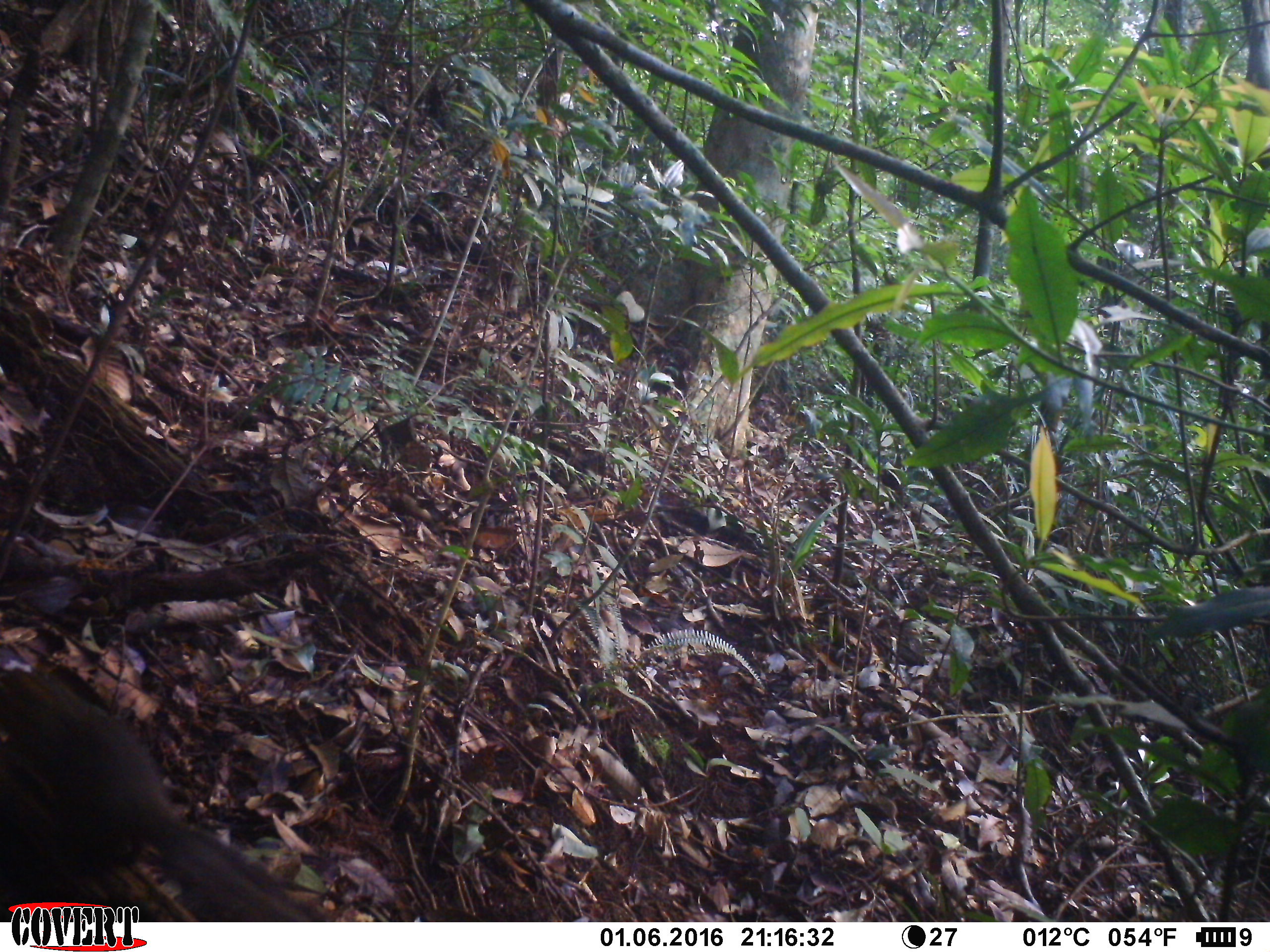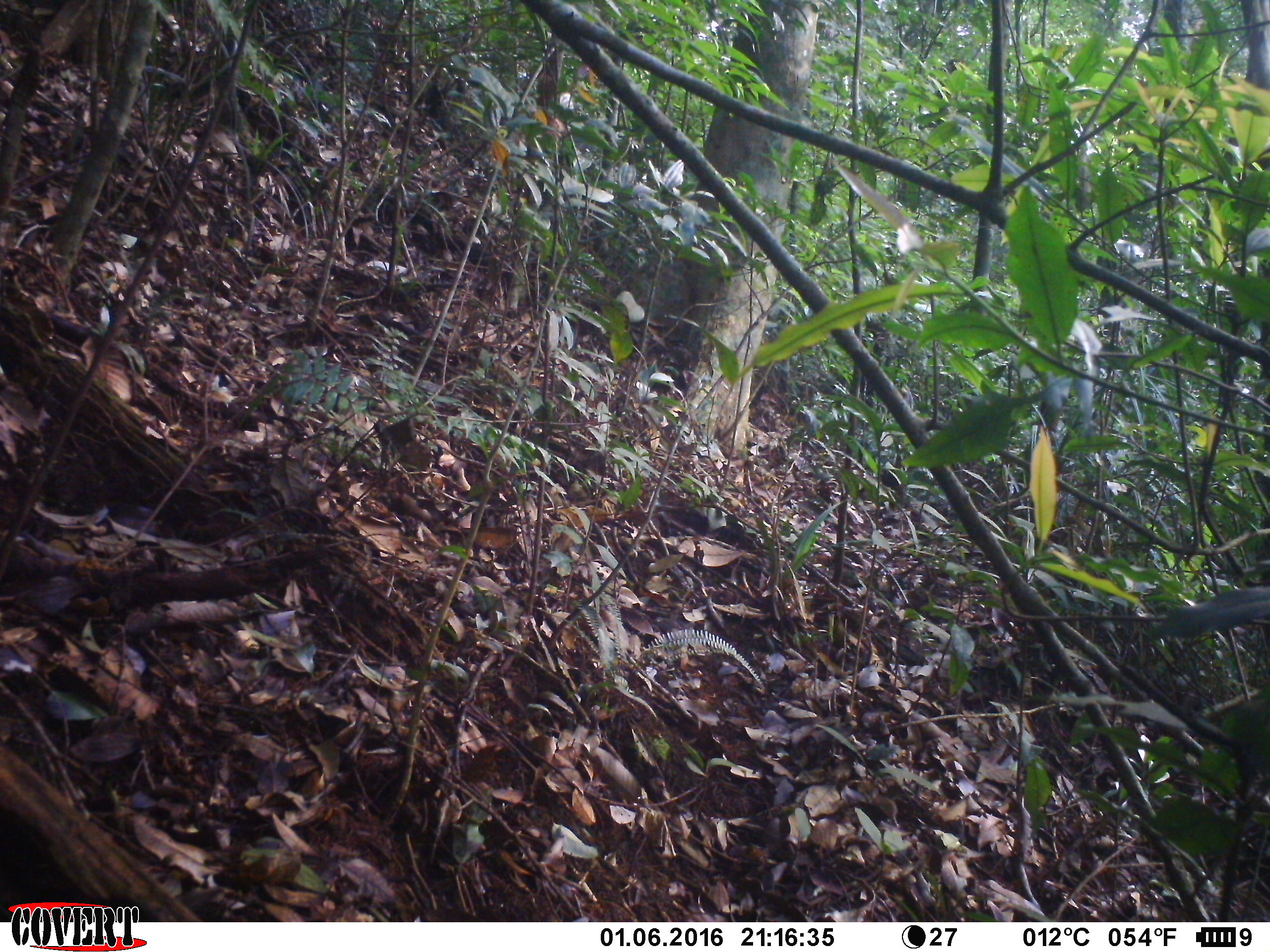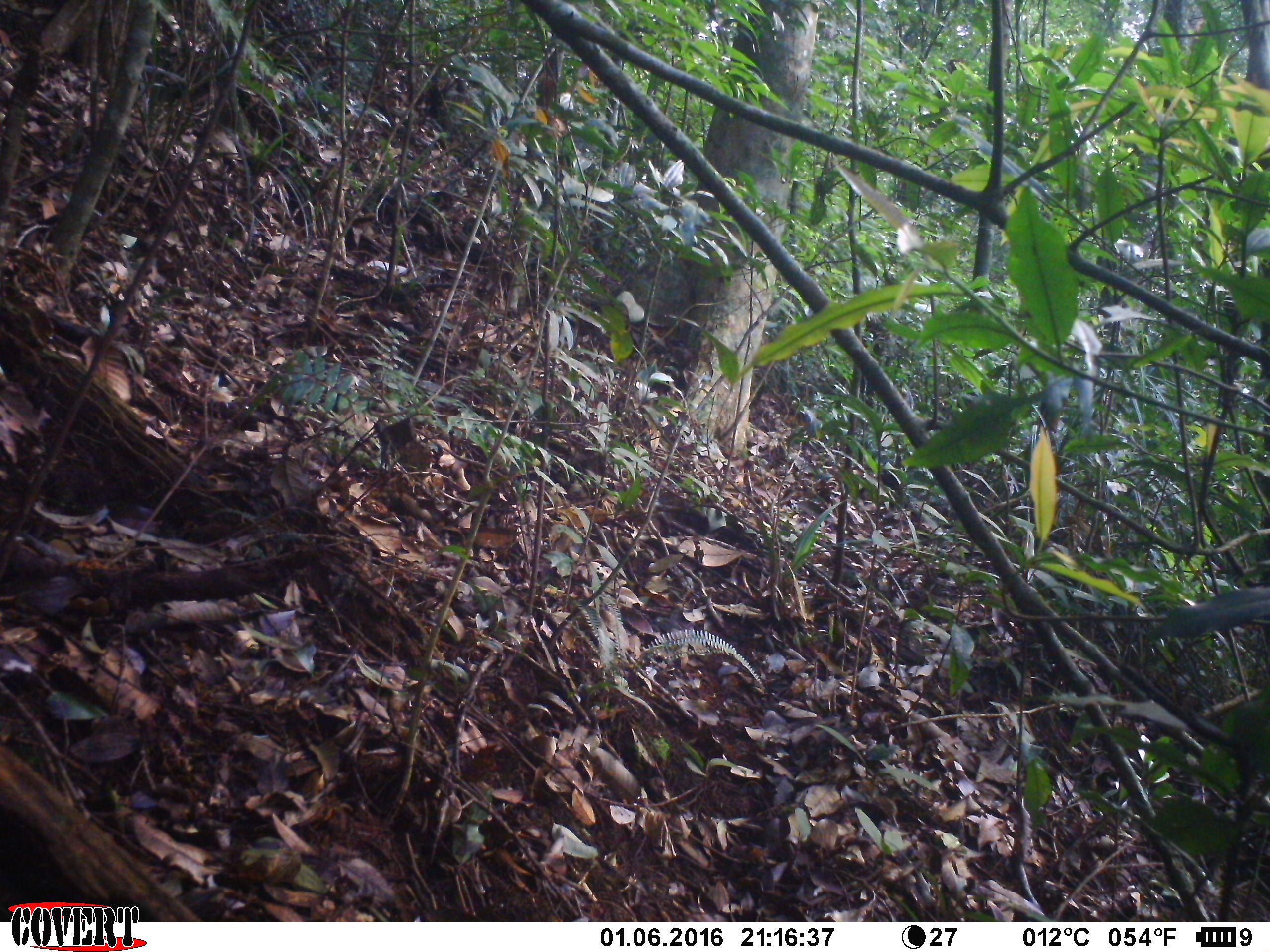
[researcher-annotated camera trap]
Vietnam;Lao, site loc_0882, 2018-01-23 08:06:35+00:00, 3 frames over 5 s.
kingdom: Animalia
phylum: Chordata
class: Mammalia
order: Rodentia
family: Sciuridae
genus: Sciurus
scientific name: Sciurus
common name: squirrel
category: unidentified squirrel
Unidentified squirrel (squirrel) (Sciurus). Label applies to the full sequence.